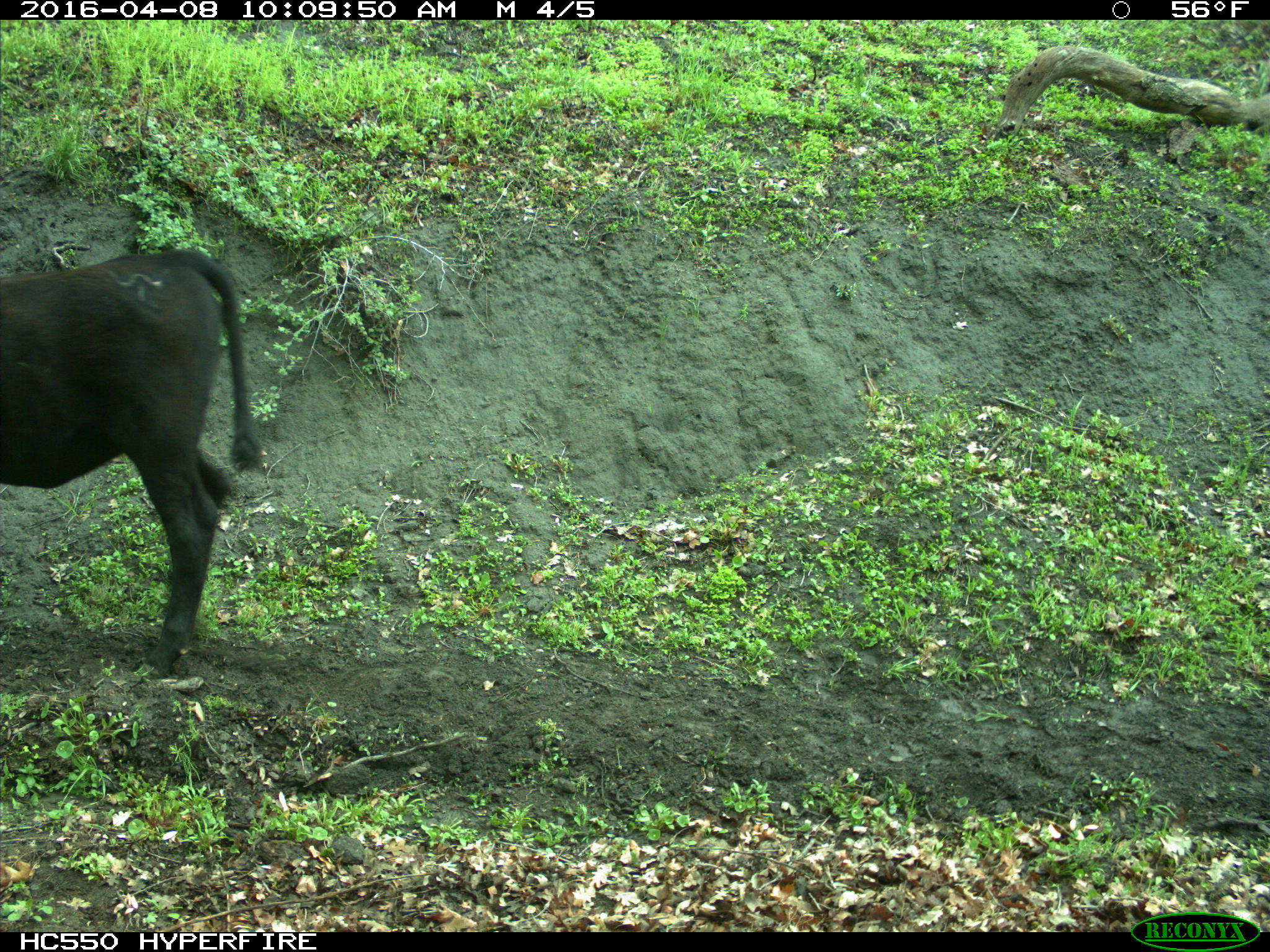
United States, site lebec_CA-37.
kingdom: Animalia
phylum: Chordata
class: Mammalia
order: Artiodactyla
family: Bovidae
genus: Bos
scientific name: Bos taurus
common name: domestic cow